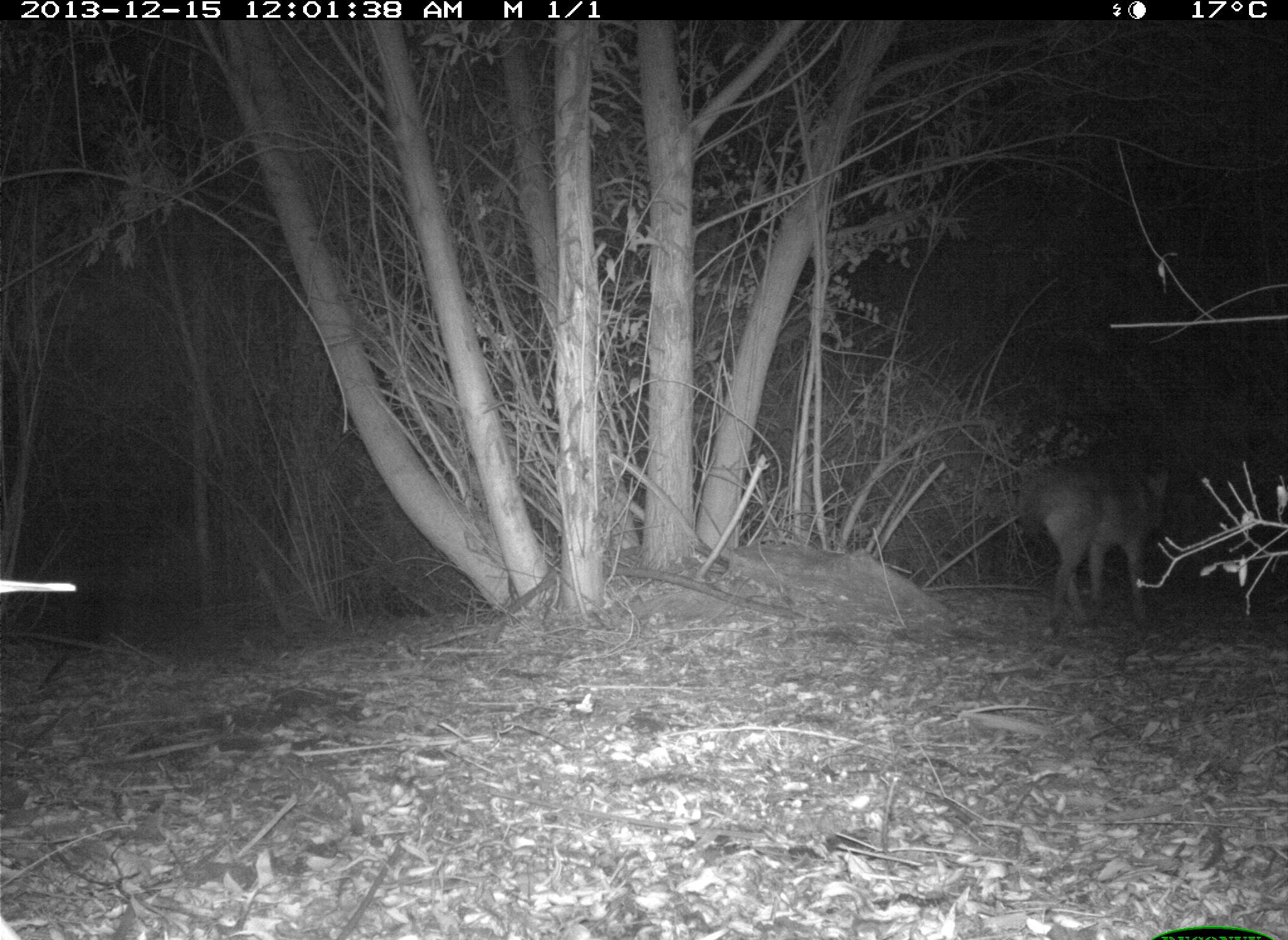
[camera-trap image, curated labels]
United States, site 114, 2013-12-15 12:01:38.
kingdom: Animalia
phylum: Chordata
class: Mammalia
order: Carnivora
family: Canidae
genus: Canis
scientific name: Canis latrans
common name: coyote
Coyote (Canis latrans).